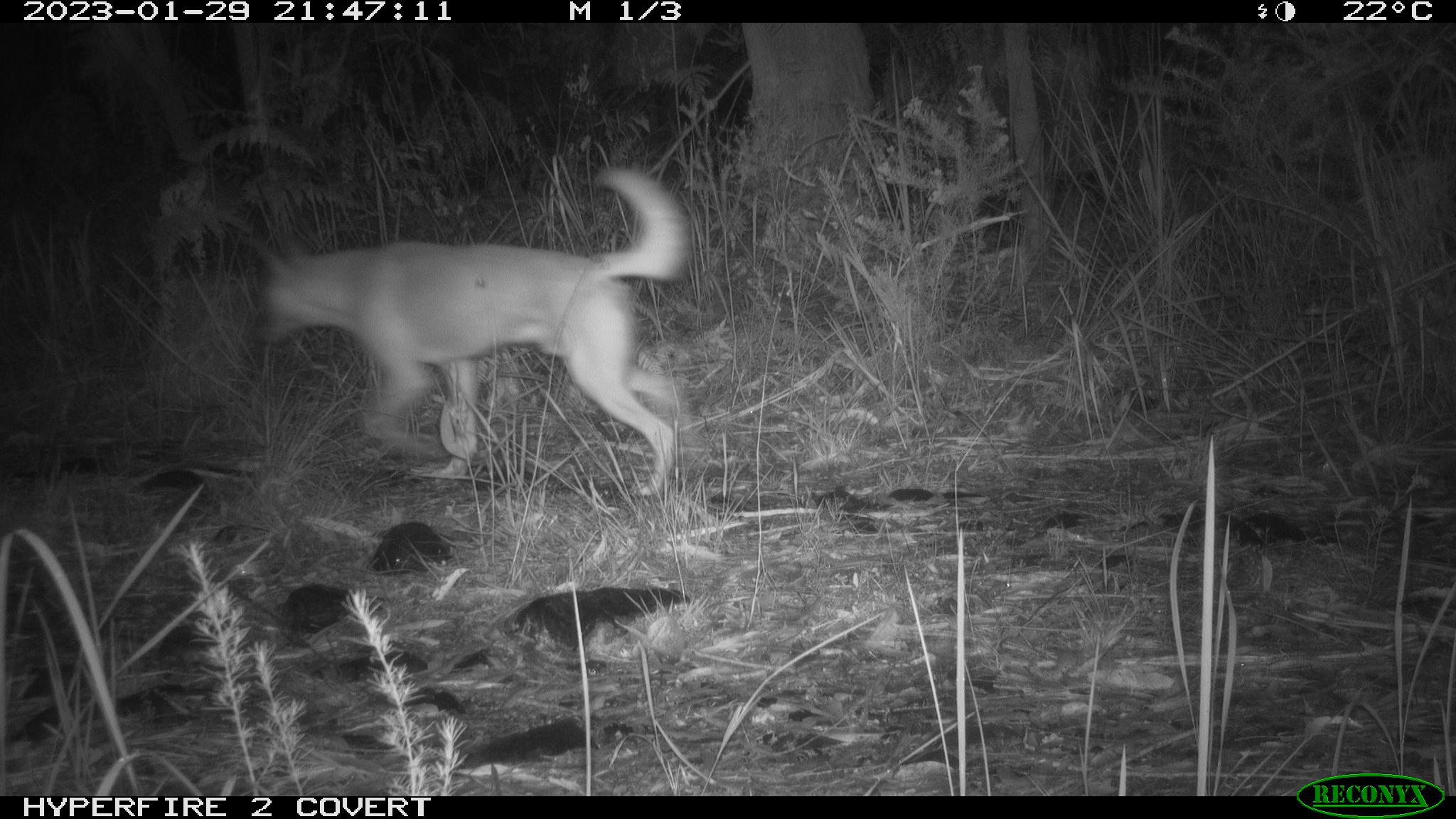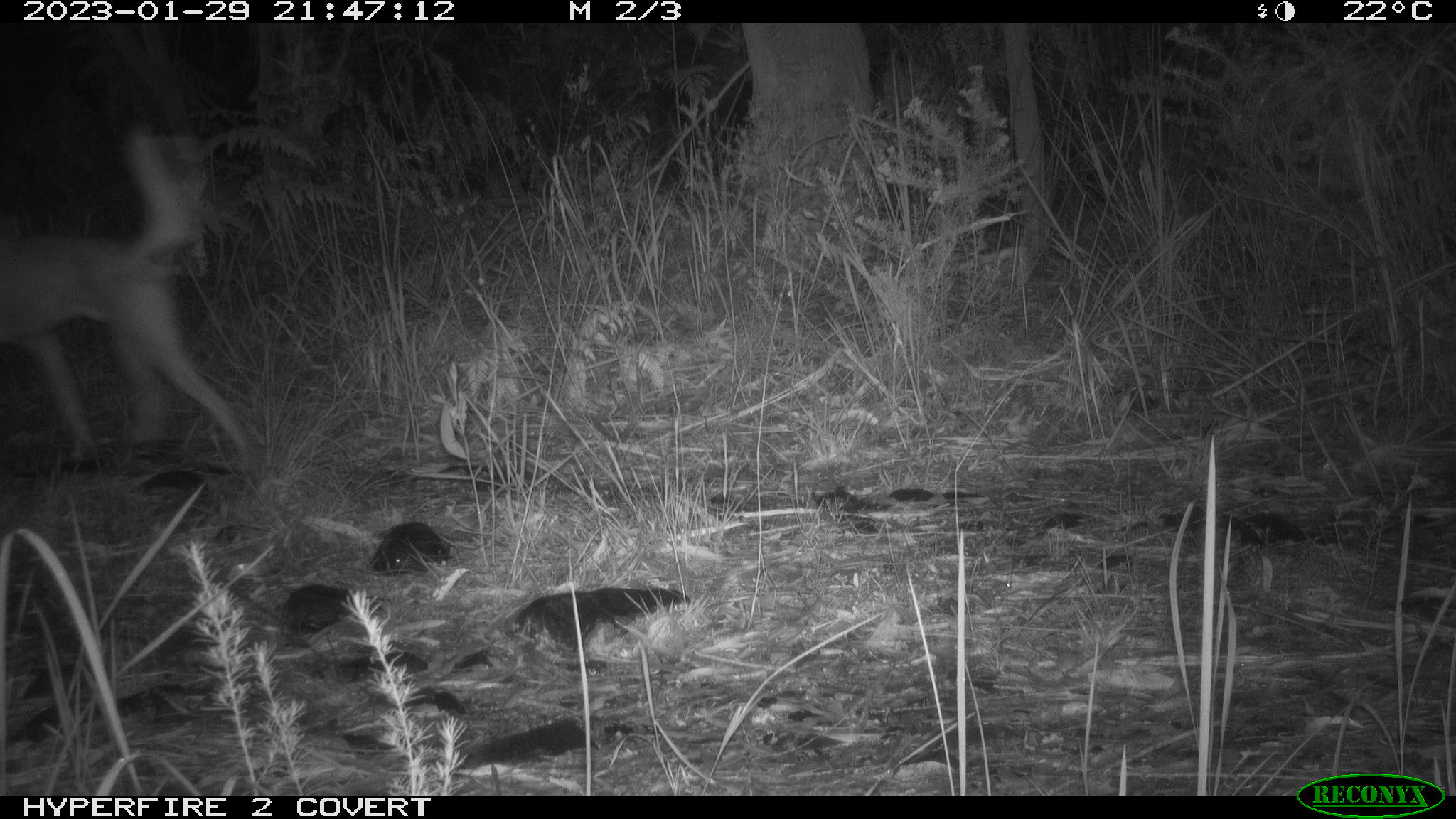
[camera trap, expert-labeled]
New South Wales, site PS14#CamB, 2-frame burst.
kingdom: Animalia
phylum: Chordata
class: Mammalia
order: Carnivora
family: Canidae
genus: Canis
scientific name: Canis familiaris dingo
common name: dingo